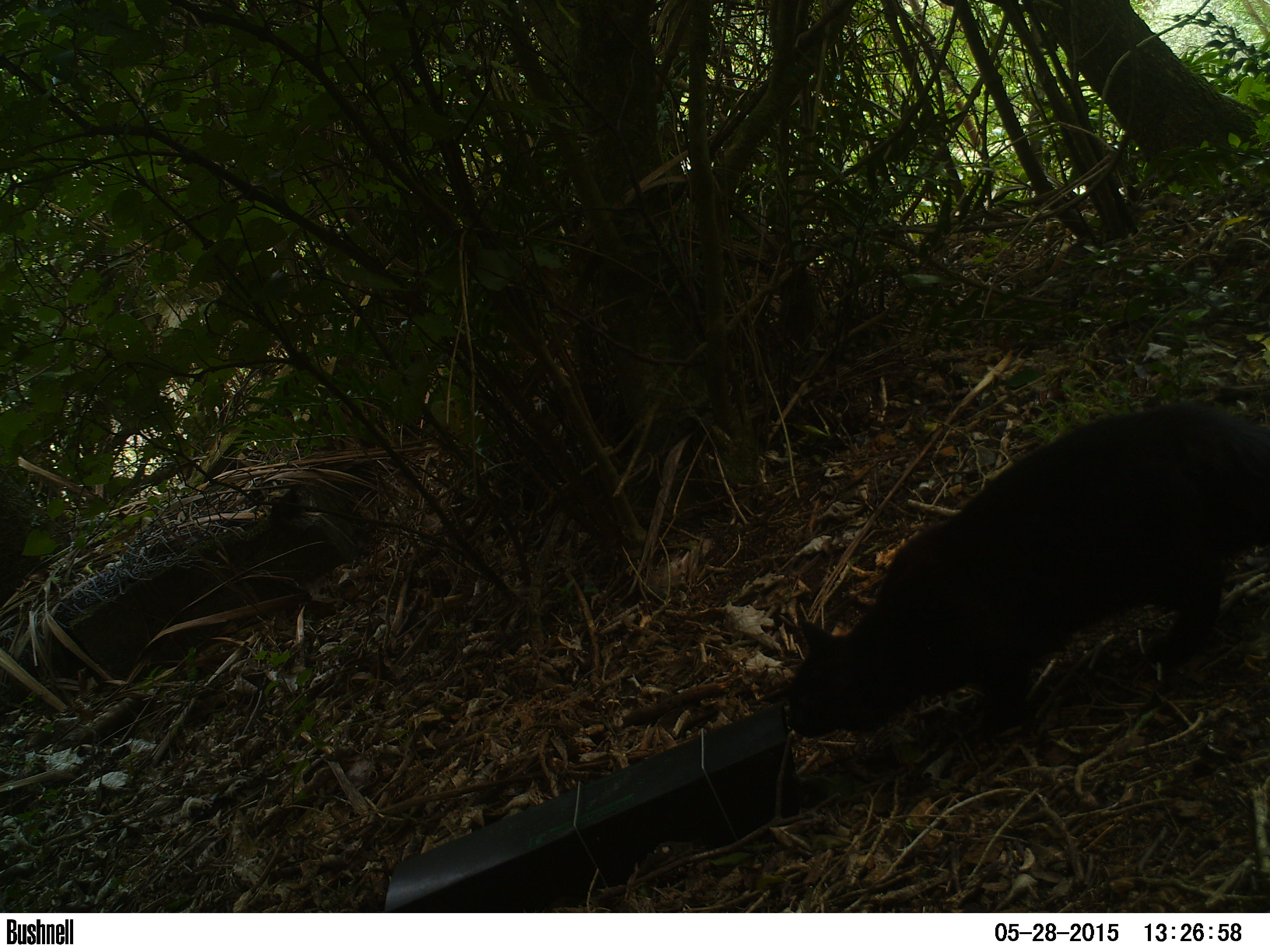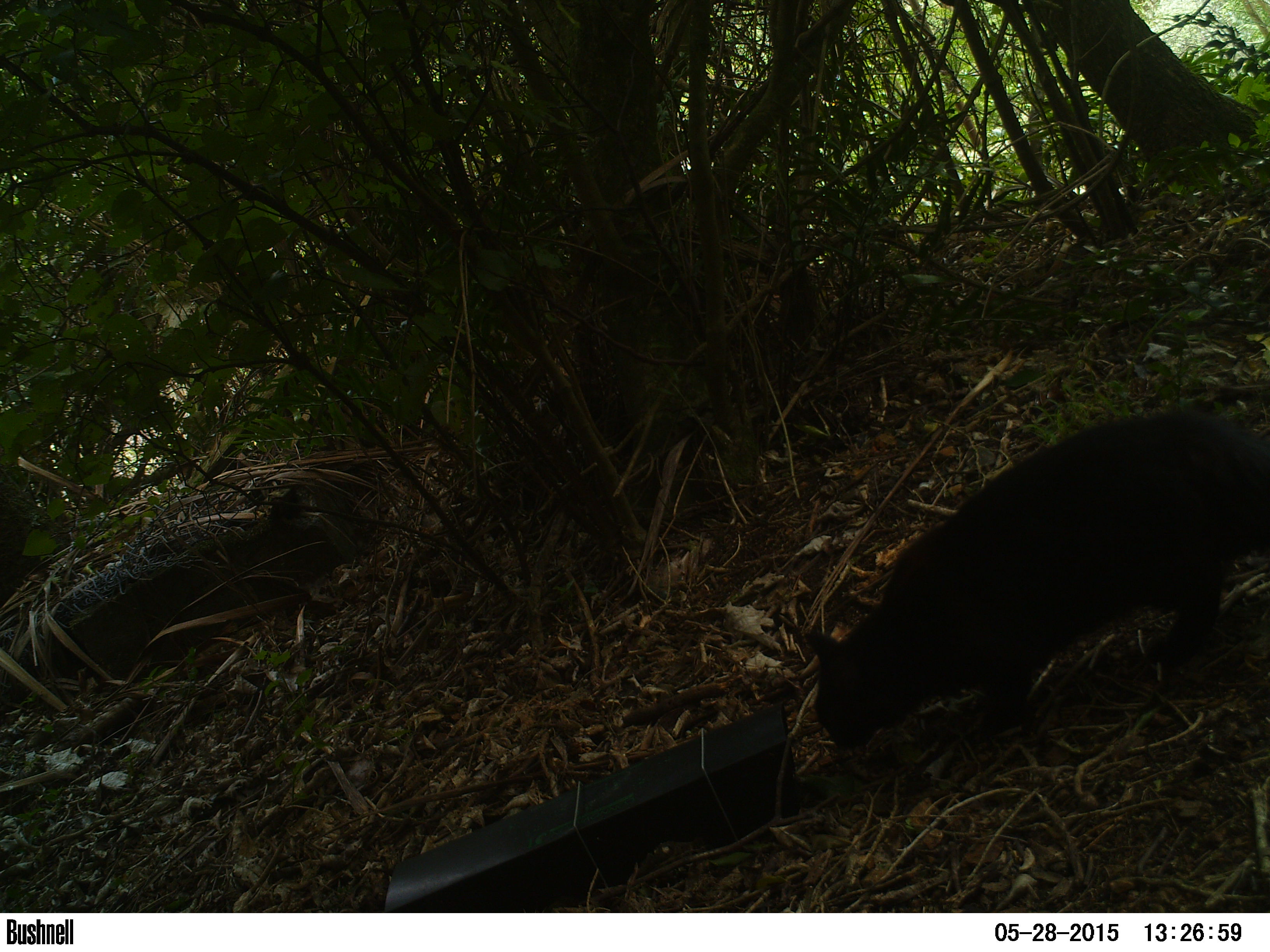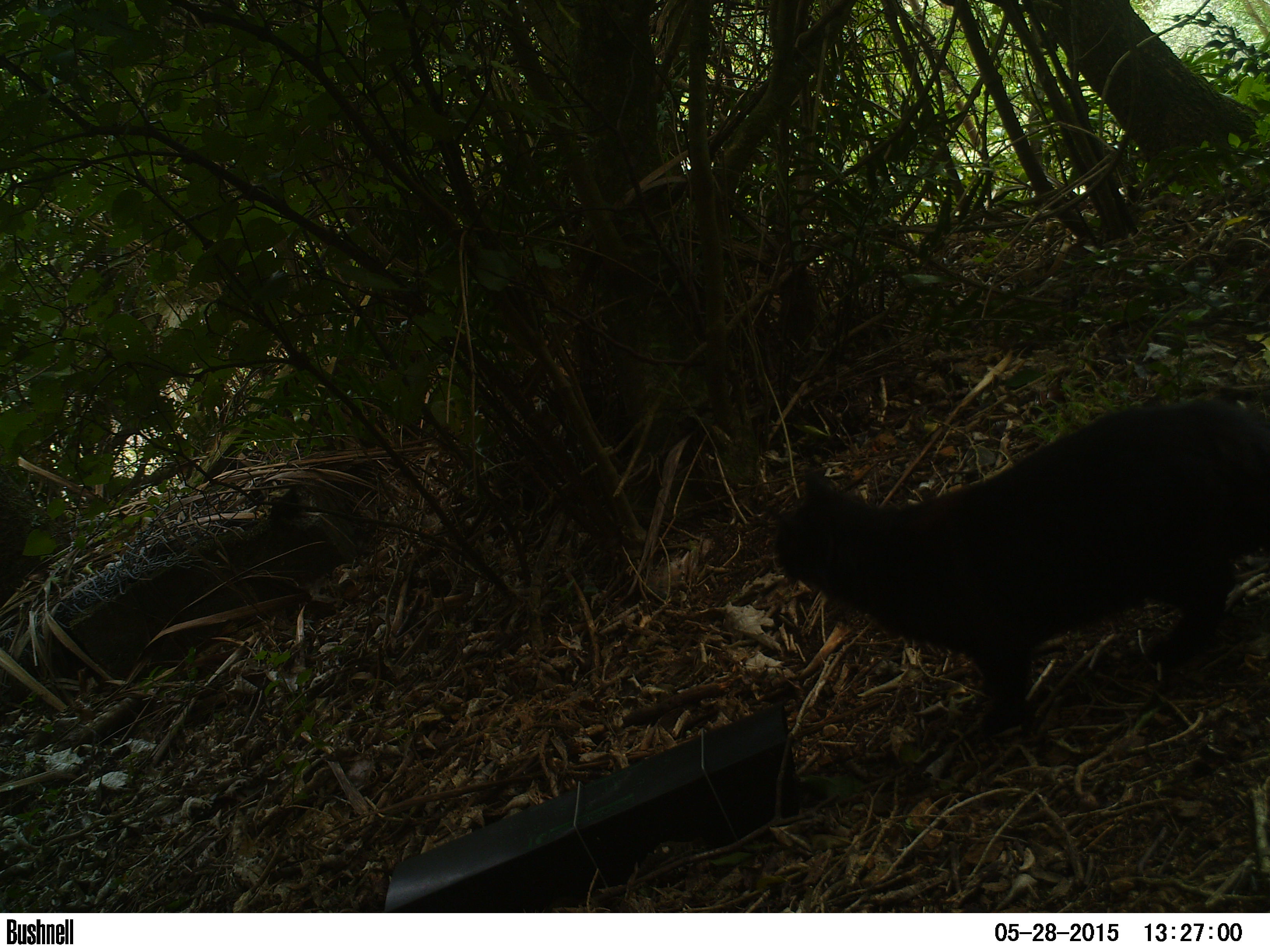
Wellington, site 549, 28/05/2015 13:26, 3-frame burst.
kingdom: Animalia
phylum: Chordata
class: Mammalia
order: Carnivora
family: Felidae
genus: Felis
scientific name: Felis catus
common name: cat